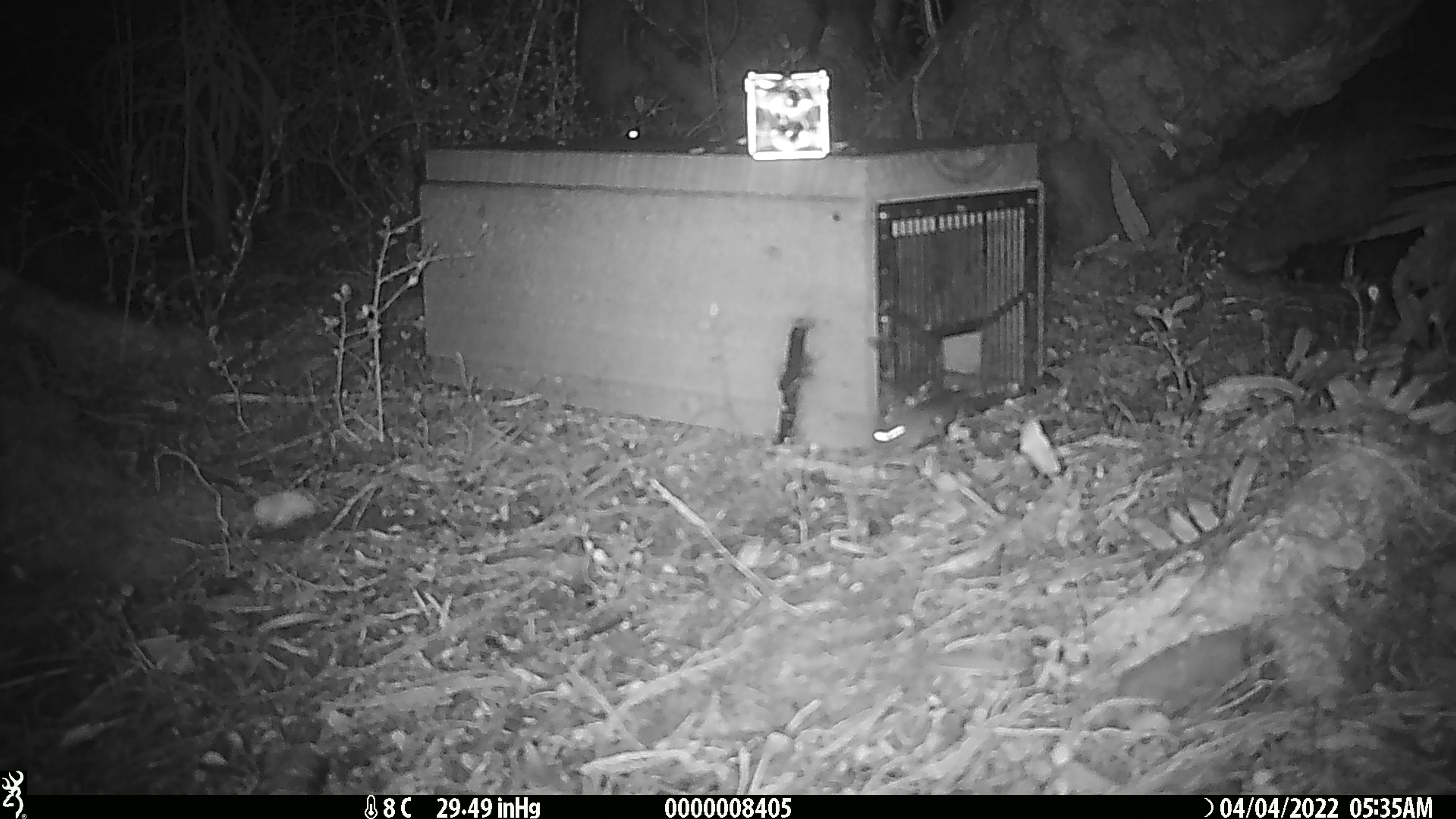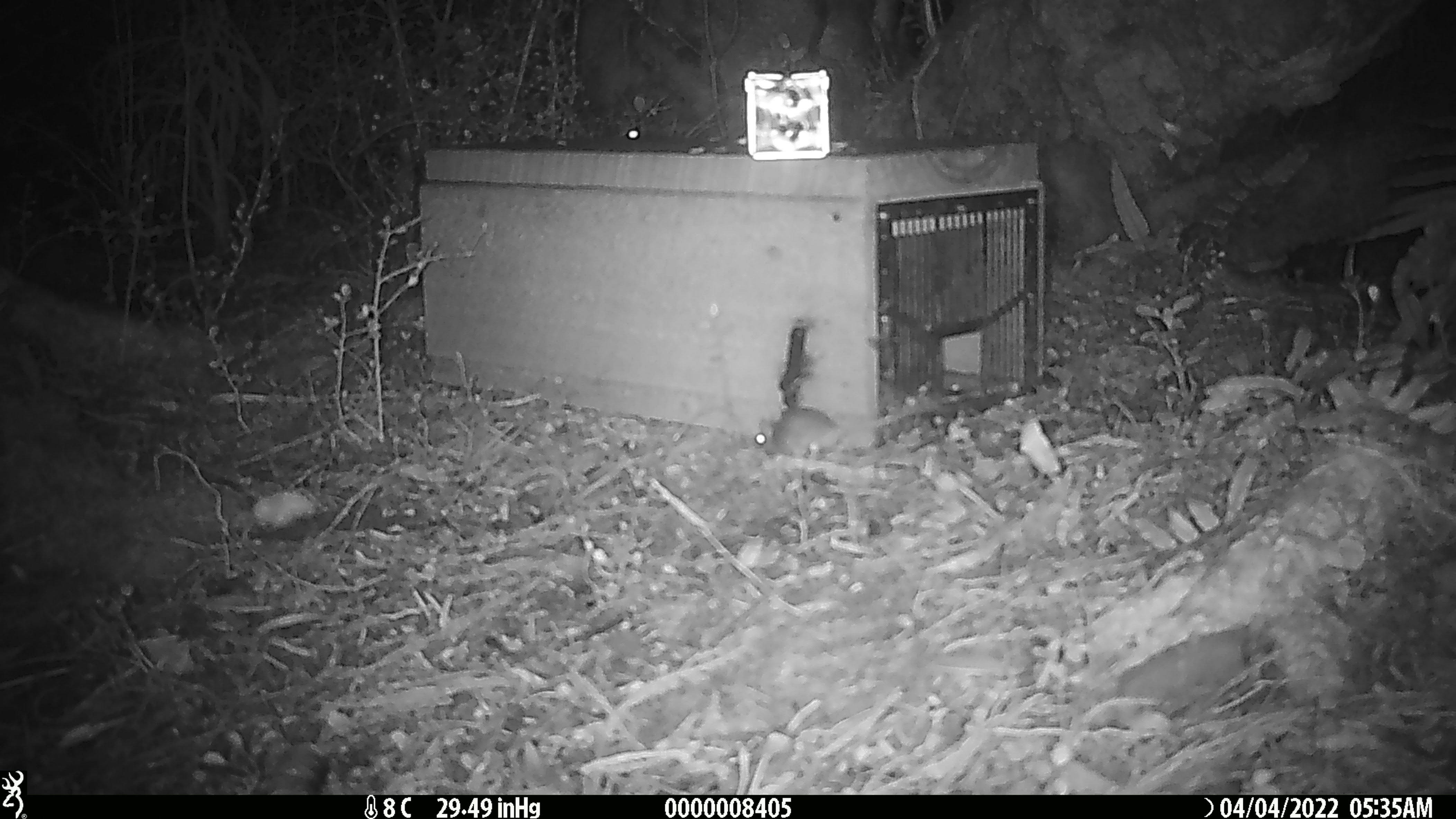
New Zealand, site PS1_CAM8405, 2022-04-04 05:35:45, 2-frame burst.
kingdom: Animalia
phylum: Chordata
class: Mammalia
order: Rodentia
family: Muridae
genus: Mus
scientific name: Mus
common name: mouse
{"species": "mouse (Mus)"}